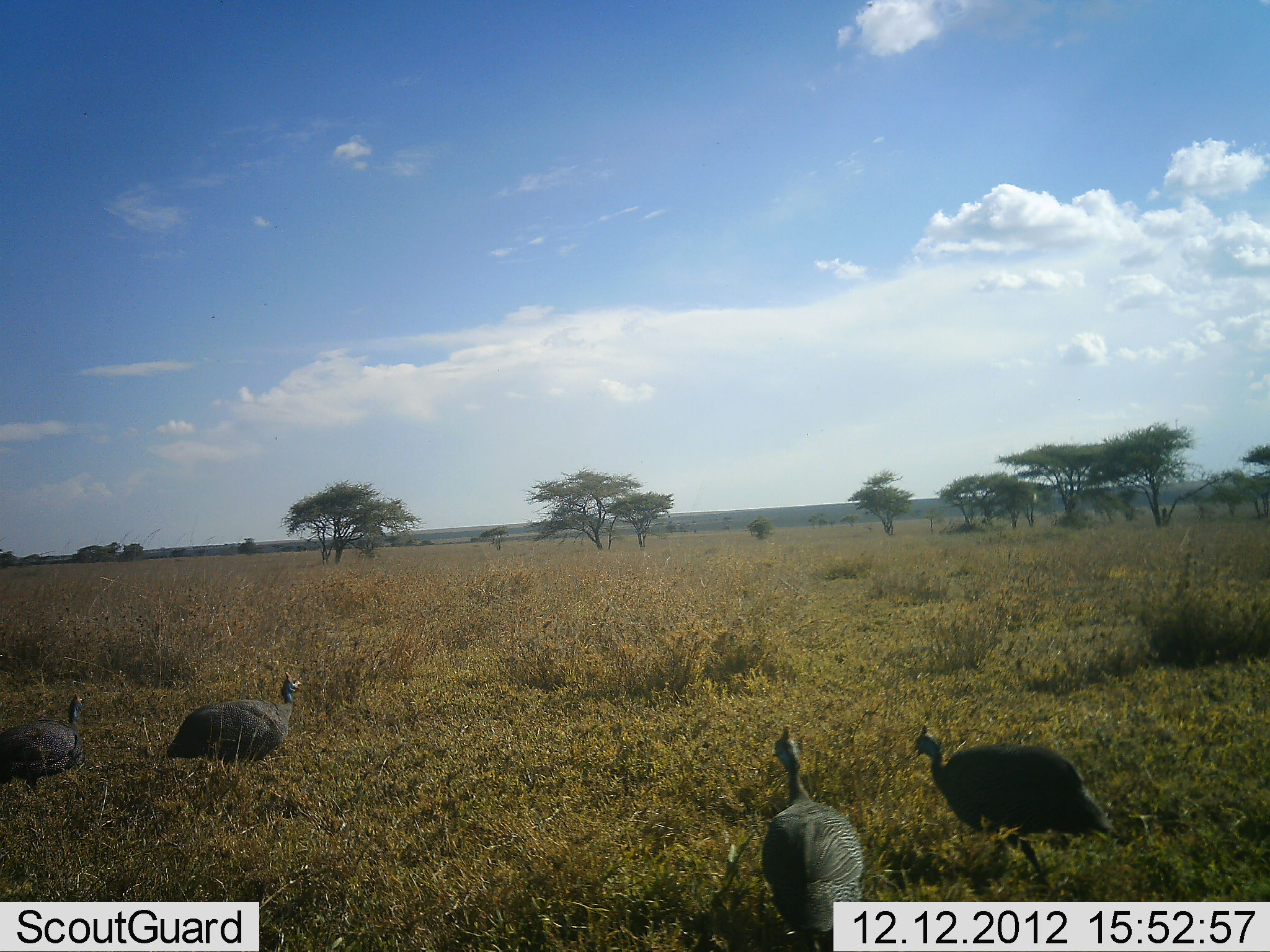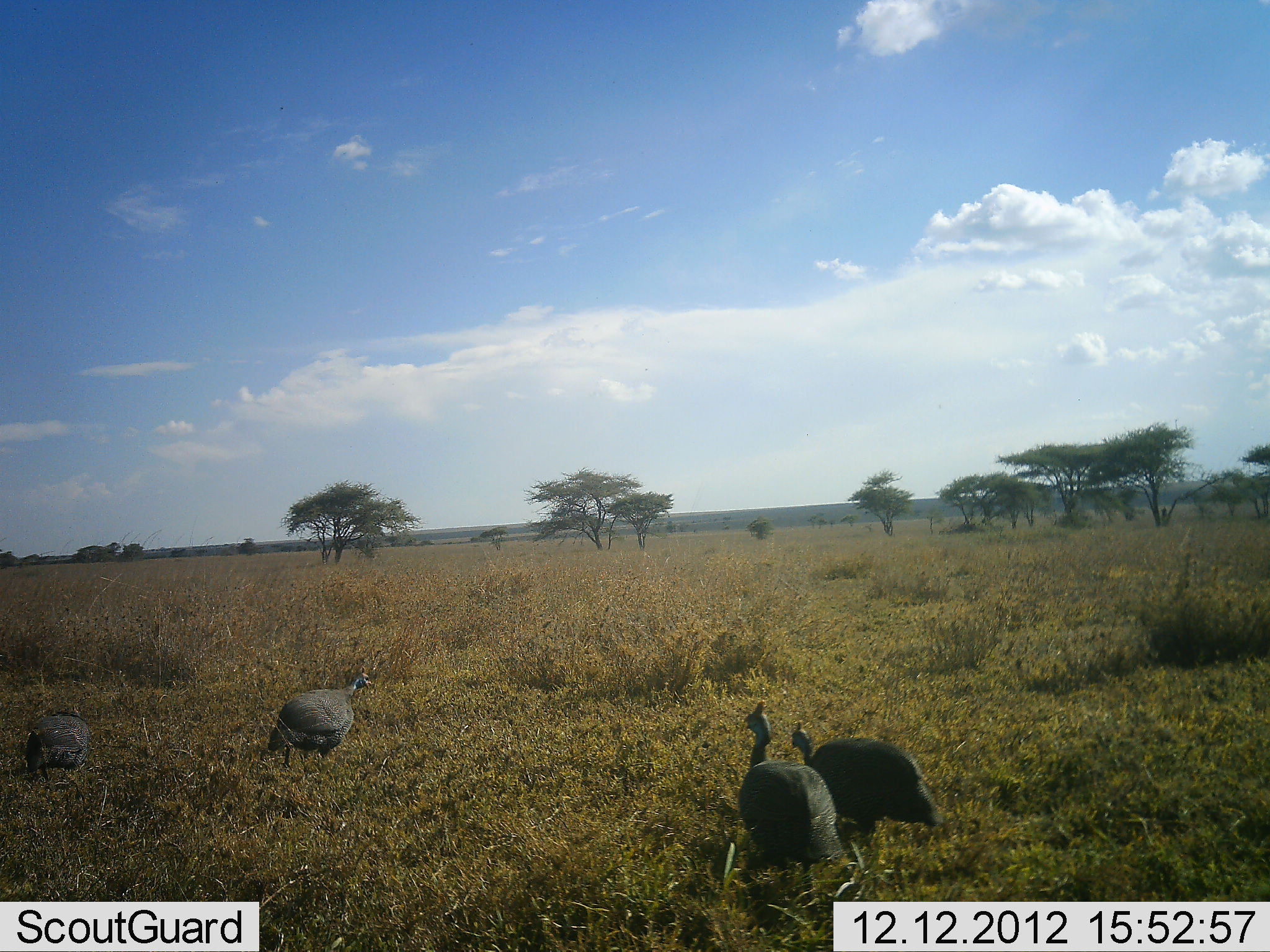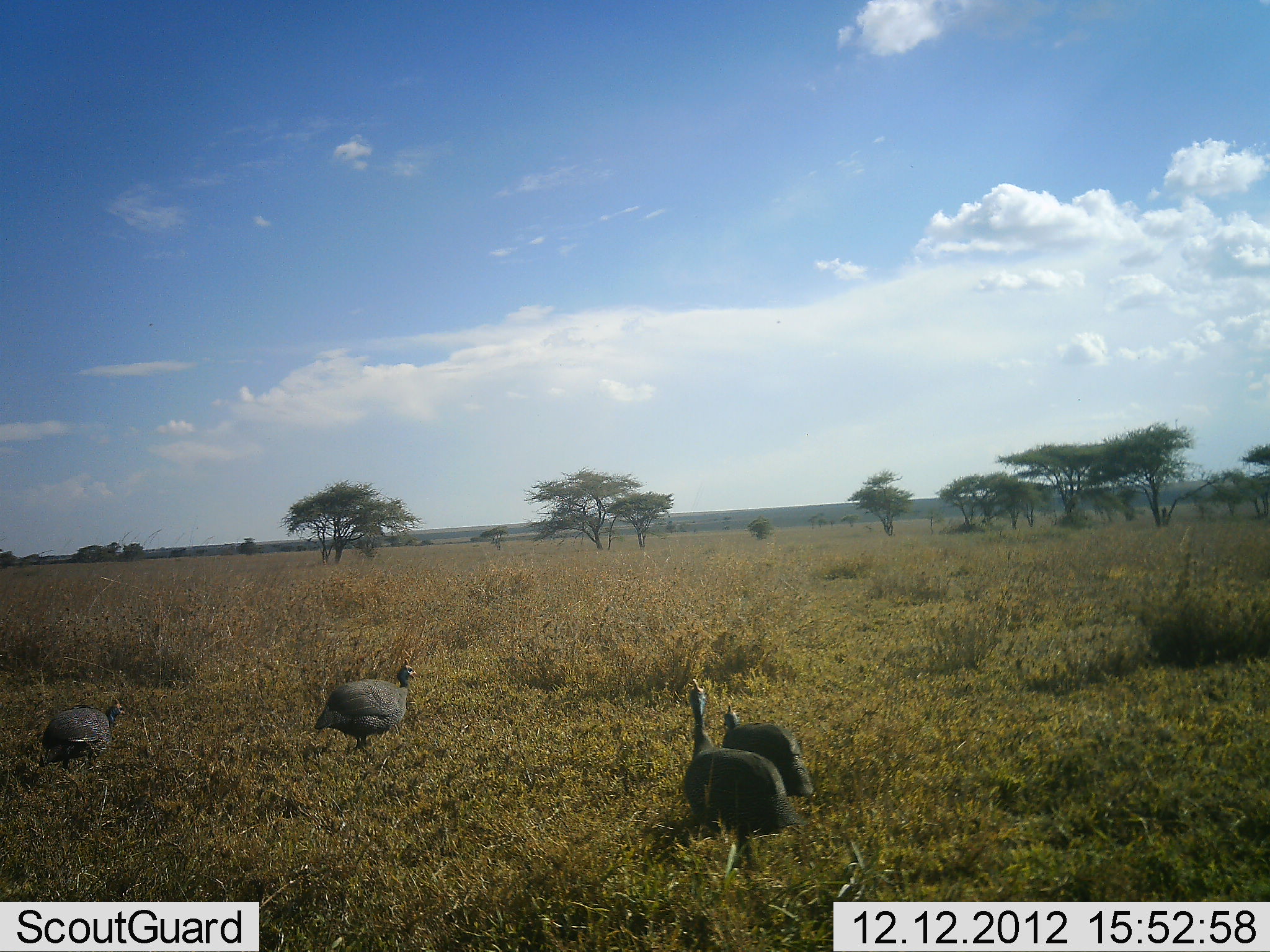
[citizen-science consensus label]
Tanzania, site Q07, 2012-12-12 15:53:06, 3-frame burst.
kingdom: Animalia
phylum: Chordata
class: Aves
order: Galliformes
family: Numididae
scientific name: Numididae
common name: guinea fowl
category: guineafowl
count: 4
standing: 15%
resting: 0%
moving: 90%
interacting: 0%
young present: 0%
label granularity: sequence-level